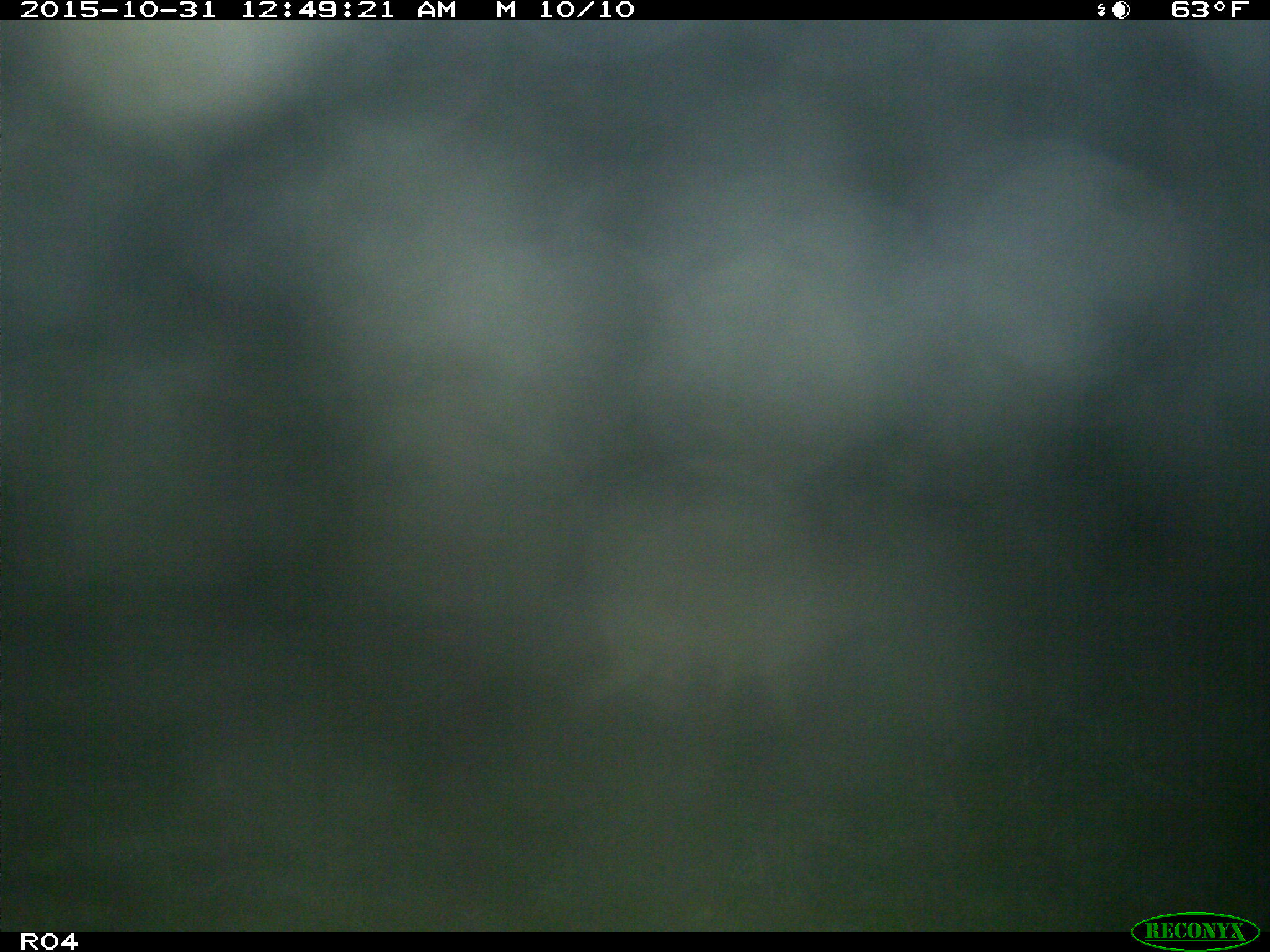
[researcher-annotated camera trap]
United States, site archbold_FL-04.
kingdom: Animalia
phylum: Chordata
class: Mammalia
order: Carnivora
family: Canidae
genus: Canis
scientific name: Canis latrans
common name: coyote